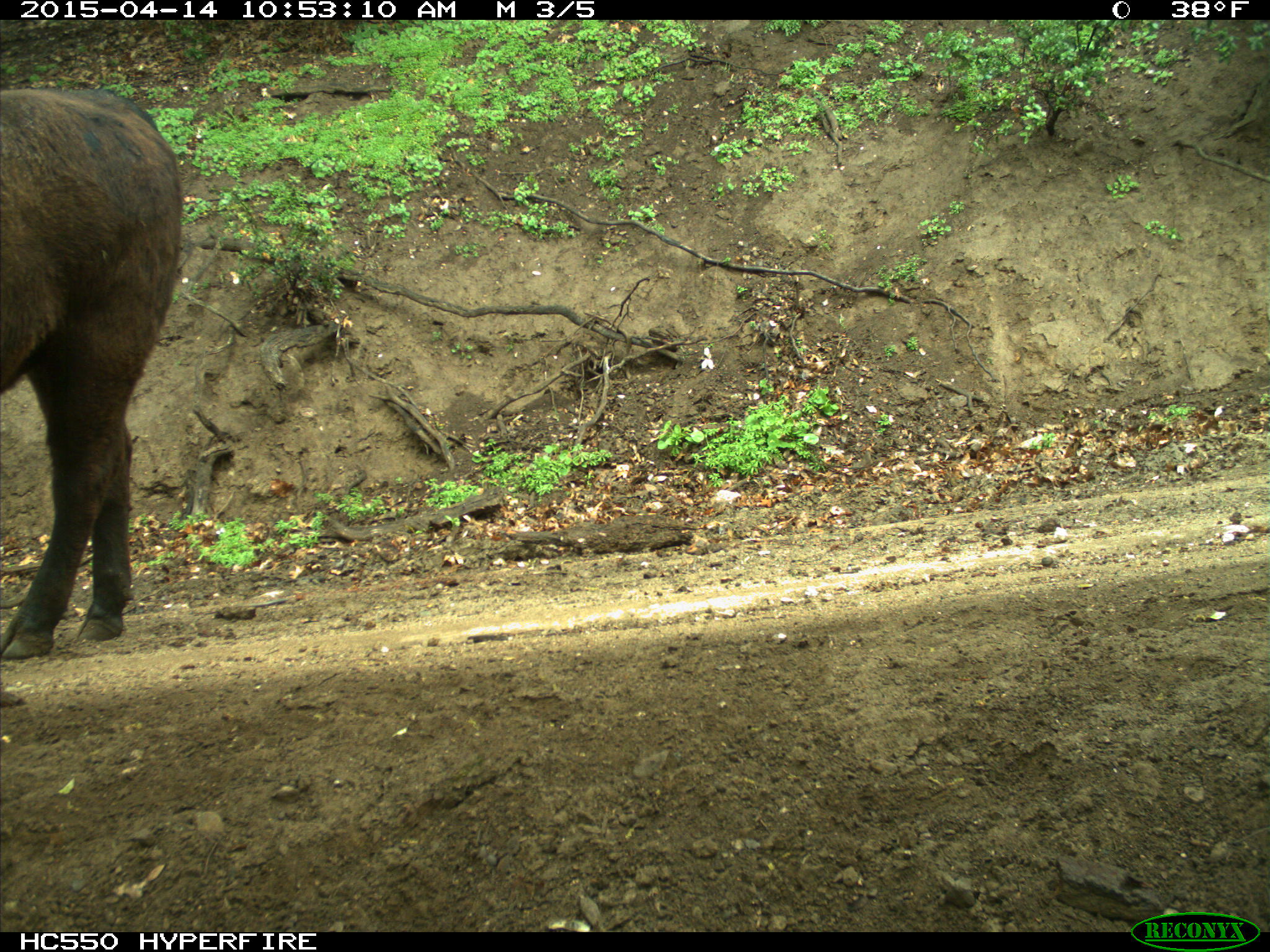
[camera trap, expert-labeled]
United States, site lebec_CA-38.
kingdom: Animalia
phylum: Chordata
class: Mammalia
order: Artiodactyla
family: Bovidae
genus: Bos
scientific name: Bos taurus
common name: domestic cow